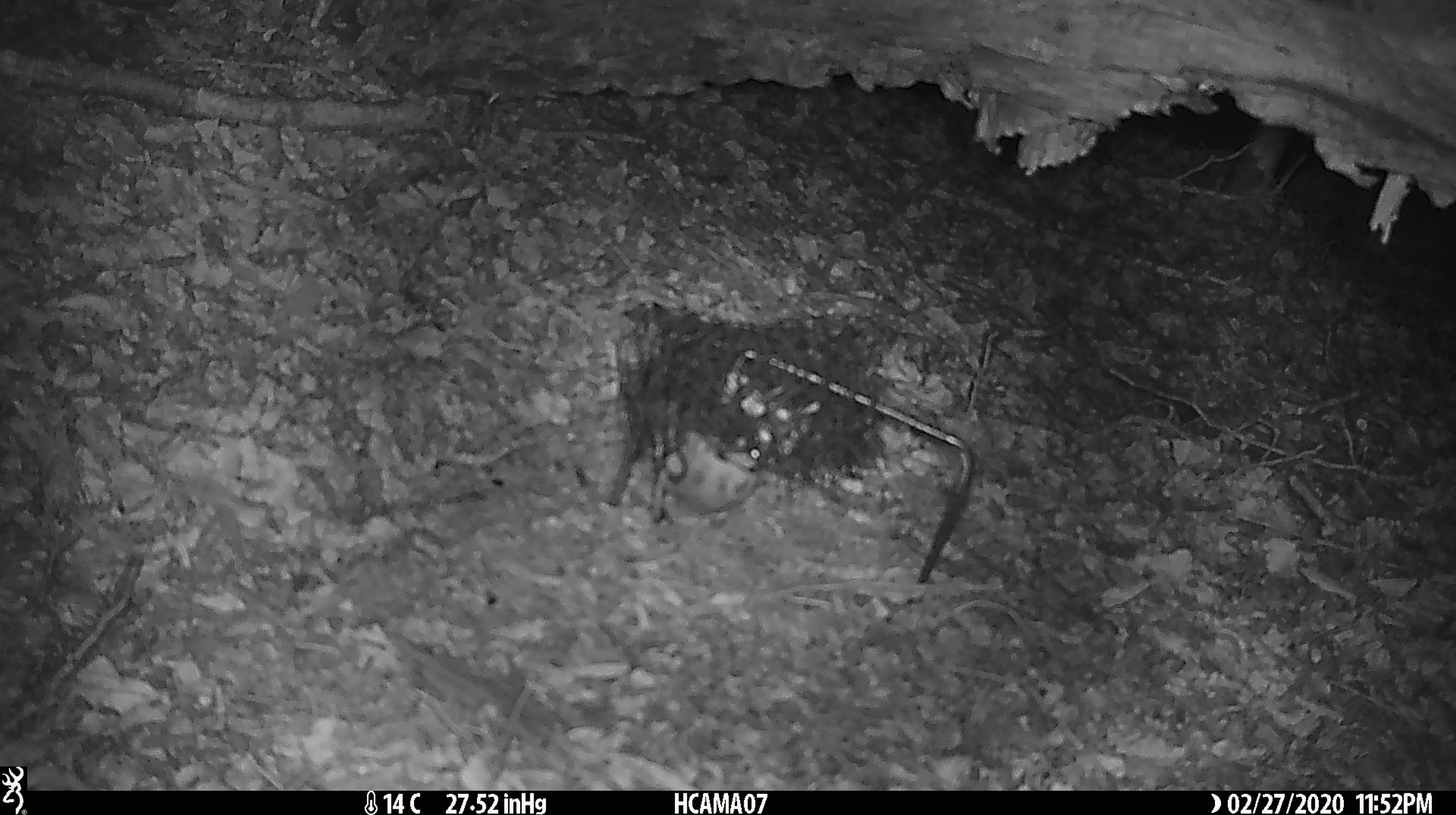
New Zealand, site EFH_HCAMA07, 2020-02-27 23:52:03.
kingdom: Animalia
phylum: Chordata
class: Mammalia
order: Rodentia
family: Muridae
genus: Mus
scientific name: Mus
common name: mouse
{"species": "mouse (Mus)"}